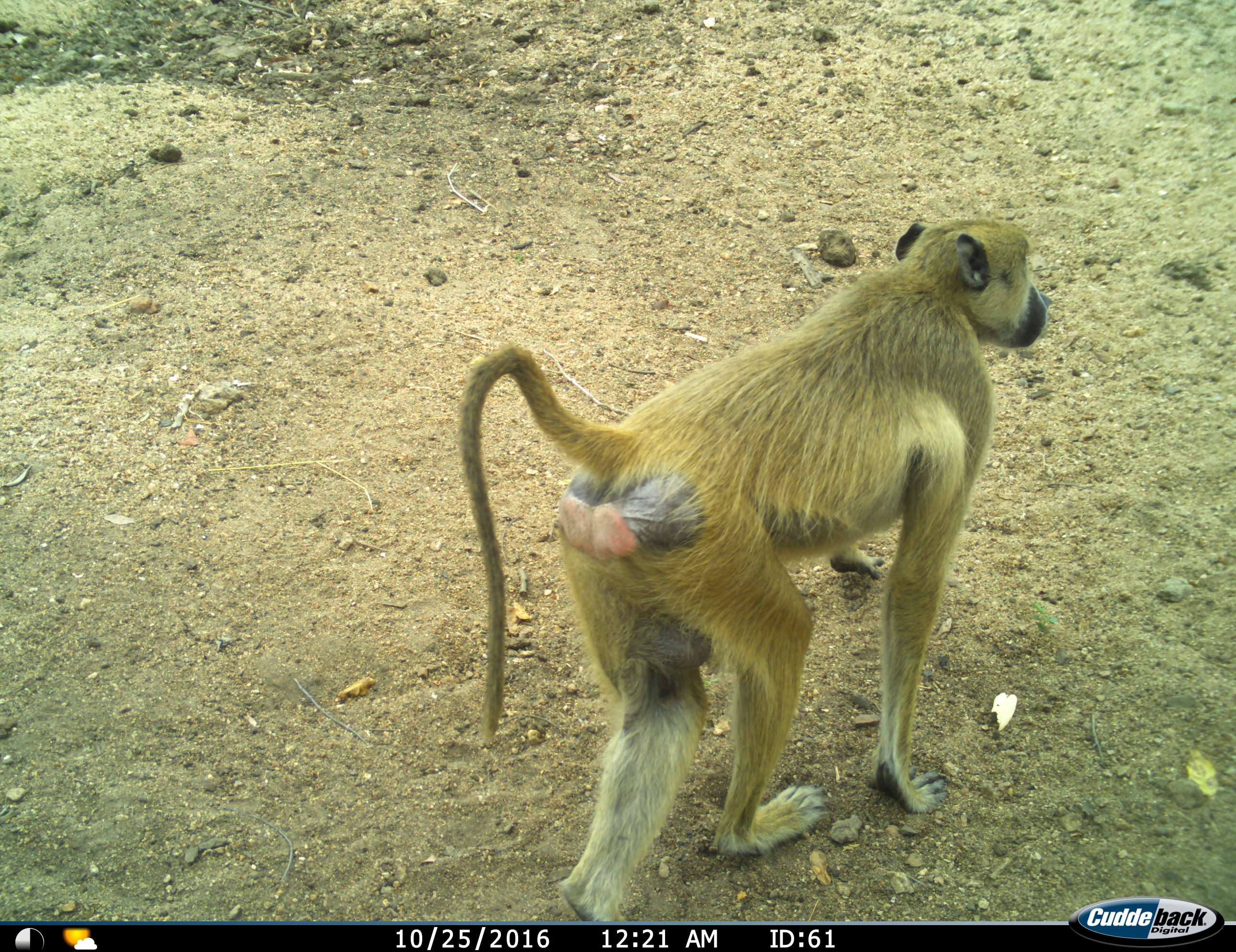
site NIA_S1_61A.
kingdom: Animalia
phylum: Chordata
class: Mammalia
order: Primates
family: Cercopithecidae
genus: Papio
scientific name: Papio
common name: baboon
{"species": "baboon (Papio)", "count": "1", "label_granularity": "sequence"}